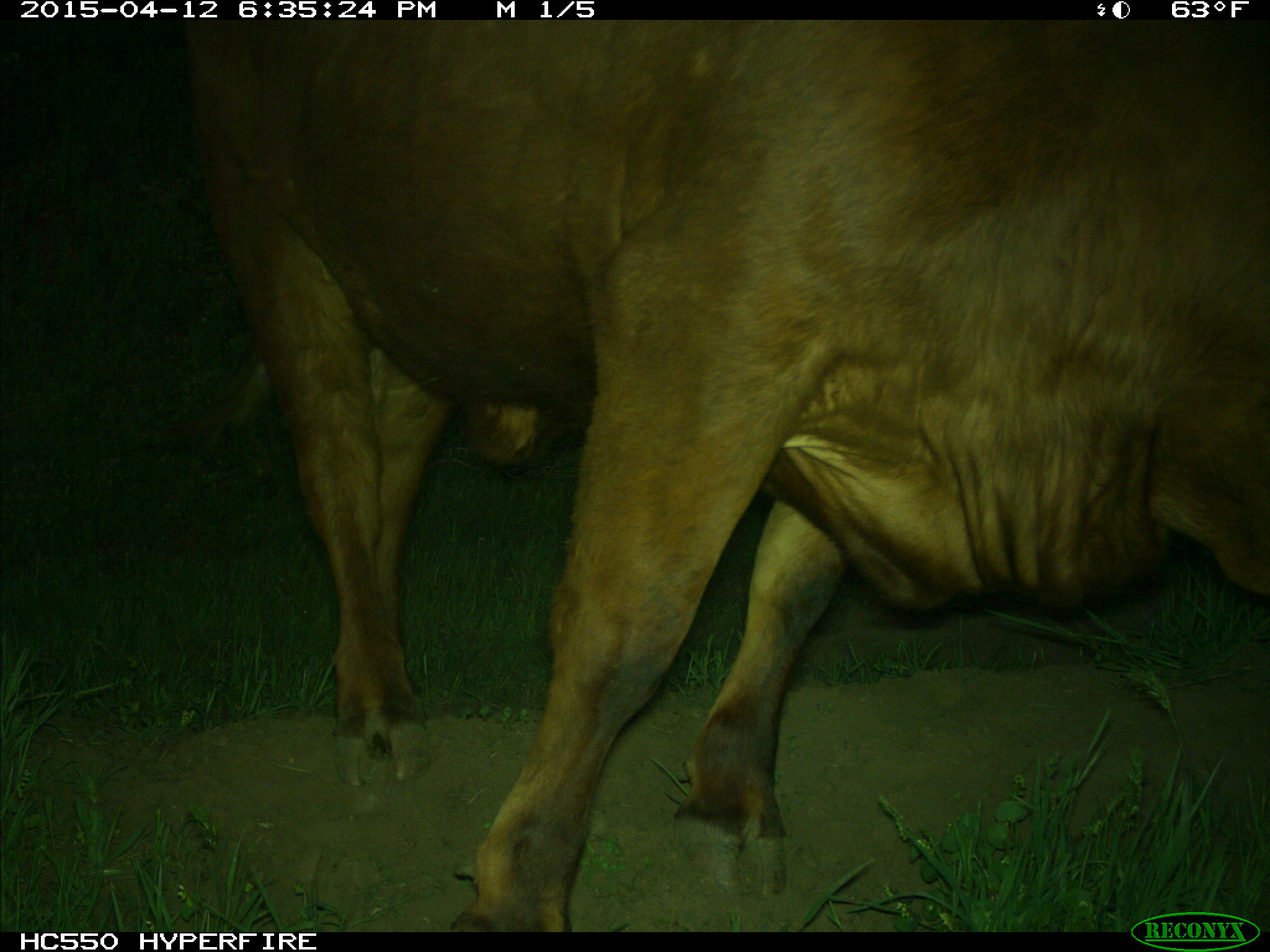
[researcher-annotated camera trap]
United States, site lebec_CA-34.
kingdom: Animalia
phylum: Chordata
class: Mammalia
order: Artiodactyla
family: Bovidae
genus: Bos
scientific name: Bos taurus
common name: domestic cow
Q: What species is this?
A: Bos taurus (domestic cow).